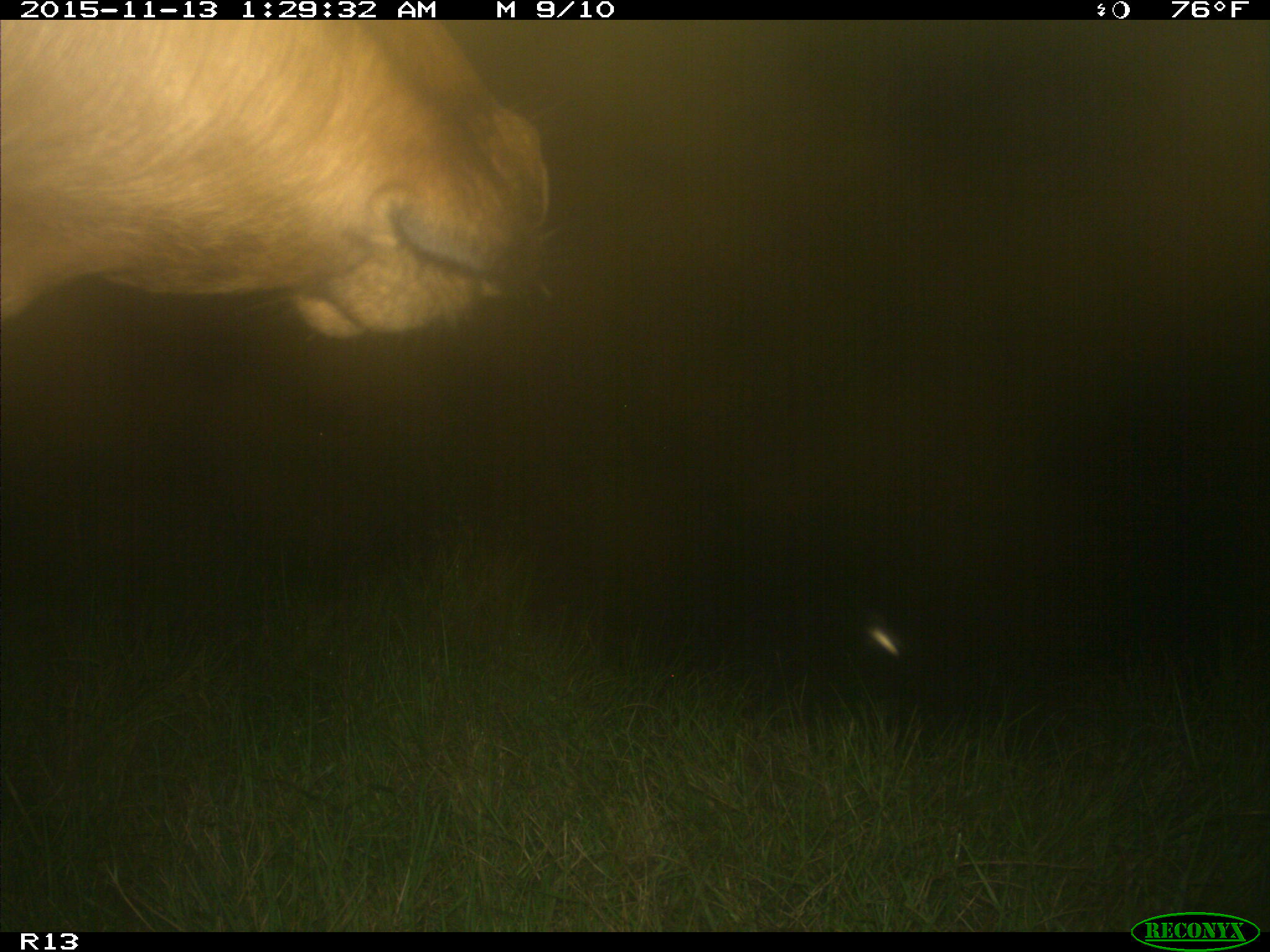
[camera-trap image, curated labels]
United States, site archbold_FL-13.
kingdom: Animalia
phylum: Chordata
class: Mammalia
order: Artiodactyla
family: Bovidae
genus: Bos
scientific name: Bos taurus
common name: domestic cow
Bos taurus (domestic cow).